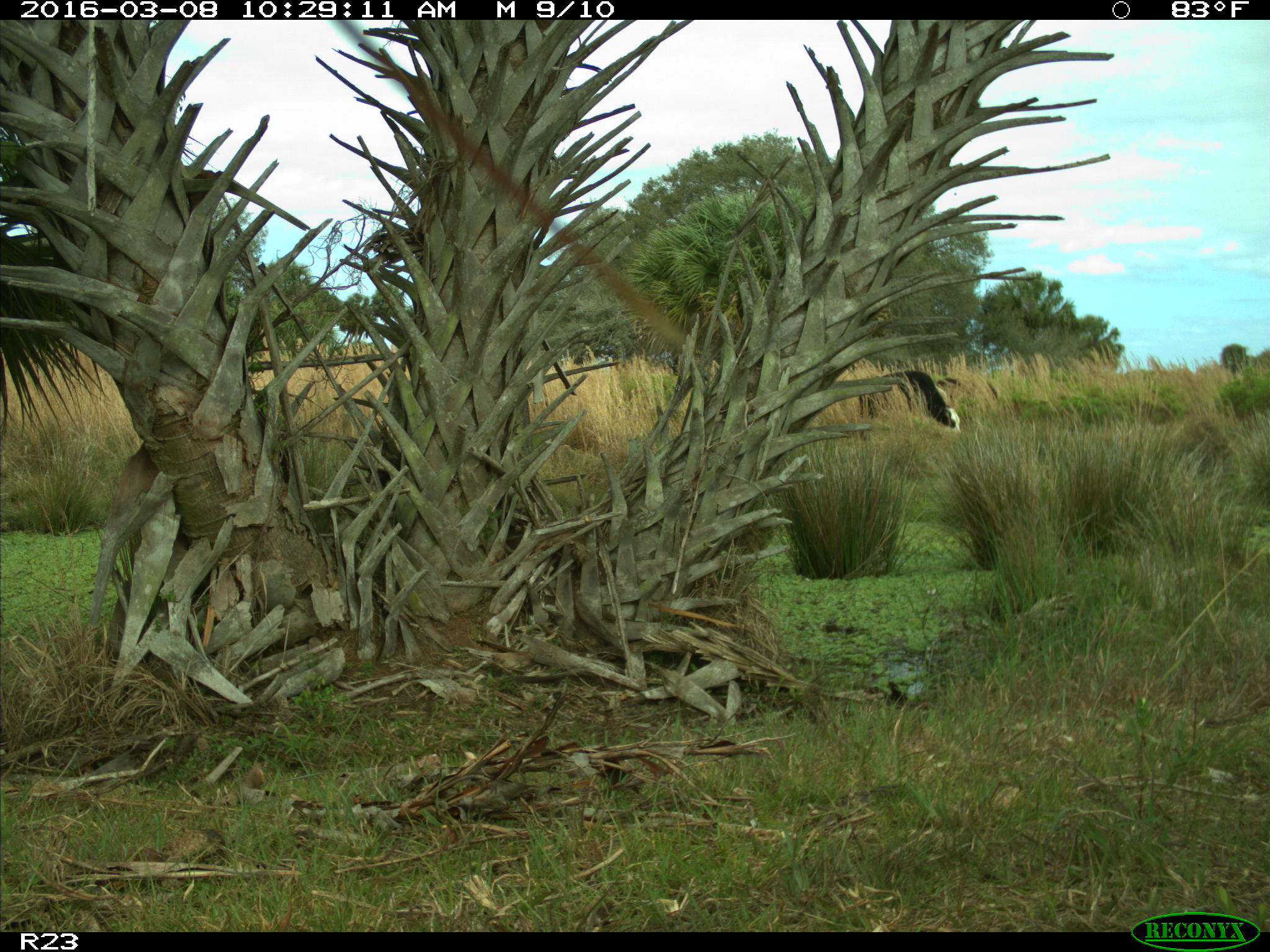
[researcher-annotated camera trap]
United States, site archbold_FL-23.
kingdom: Animalia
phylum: Chordata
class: Mammalia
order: Artiodactyla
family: Bovidae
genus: Bos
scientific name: Bos taurus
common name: domestic cow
Bos taurus (domestic cow).